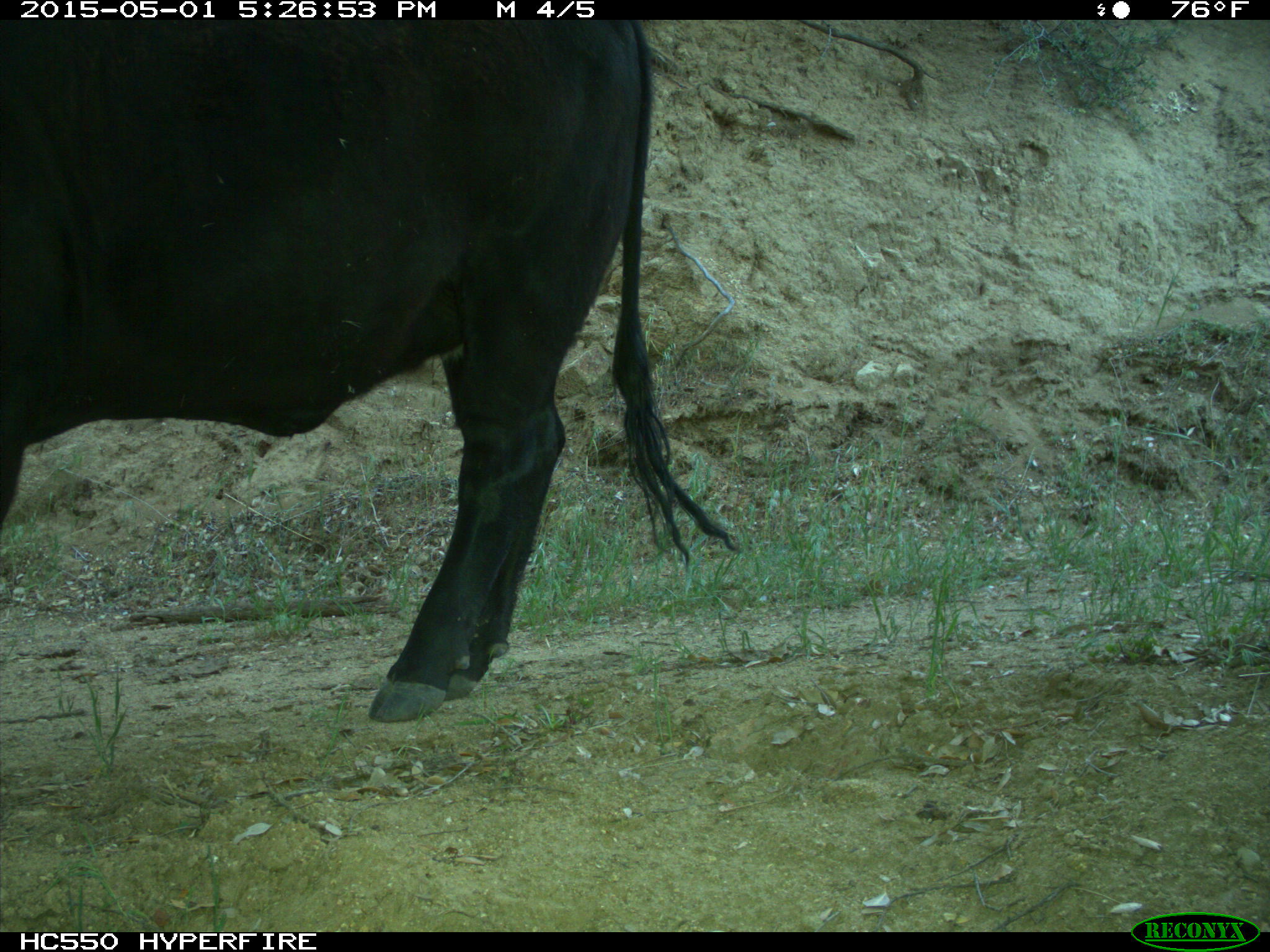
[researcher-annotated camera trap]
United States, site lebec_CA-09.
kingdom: Animalia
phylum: Chordata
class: Mammalia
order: Artiodactyla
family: Bovidae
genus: Bos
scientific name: Bos taurus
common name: domestic cow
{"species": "Bos taurus (domestic cow)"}